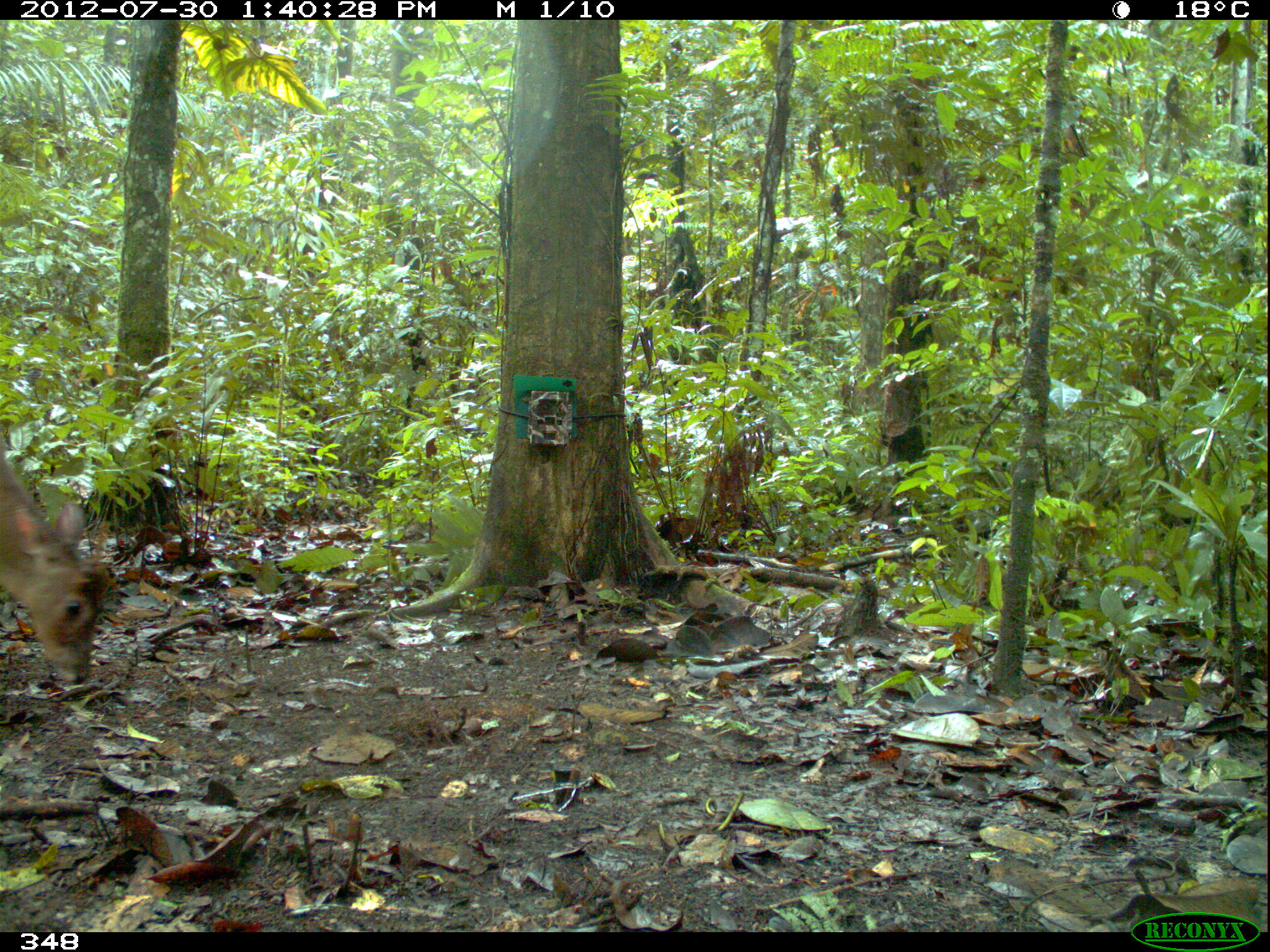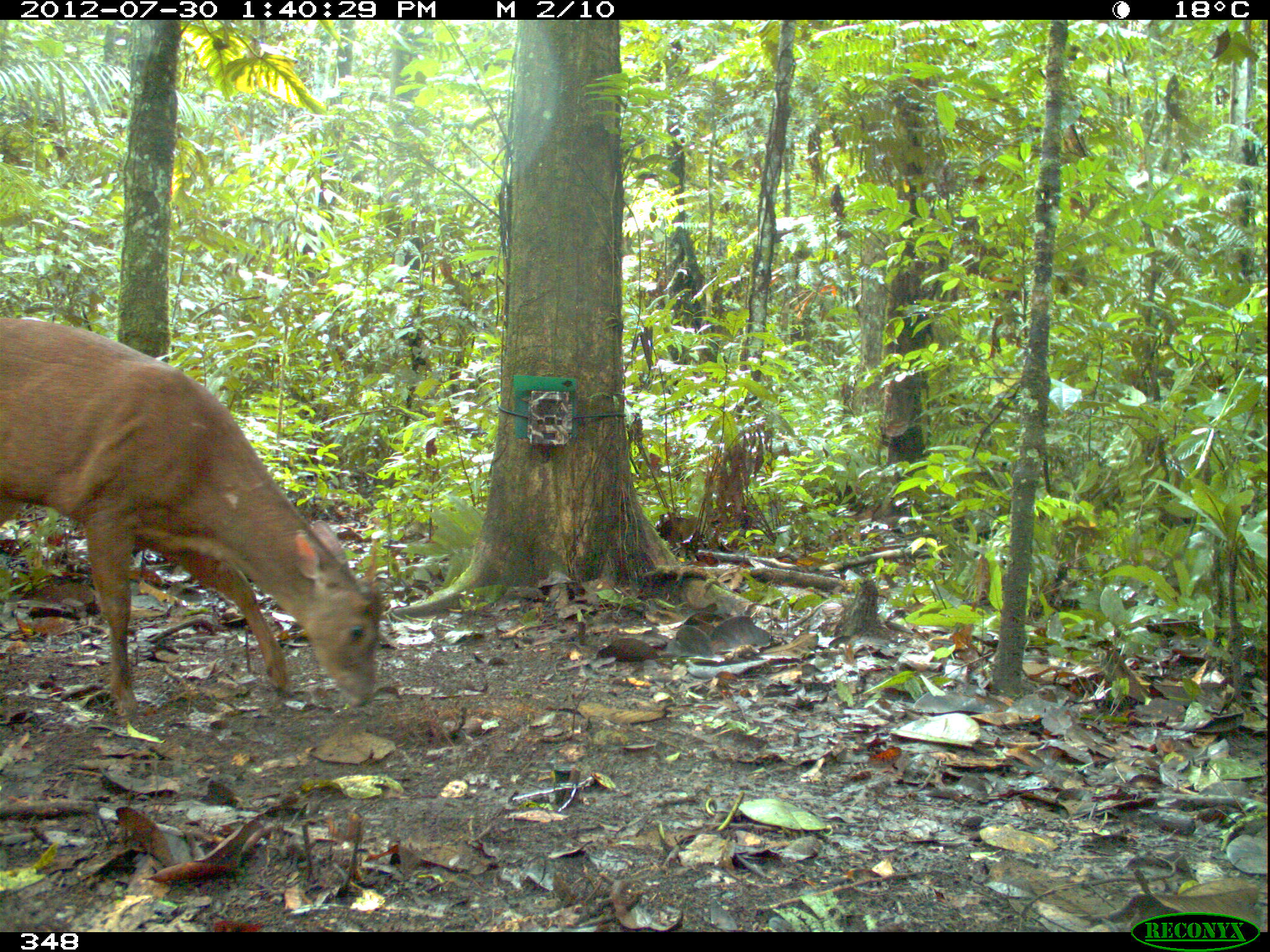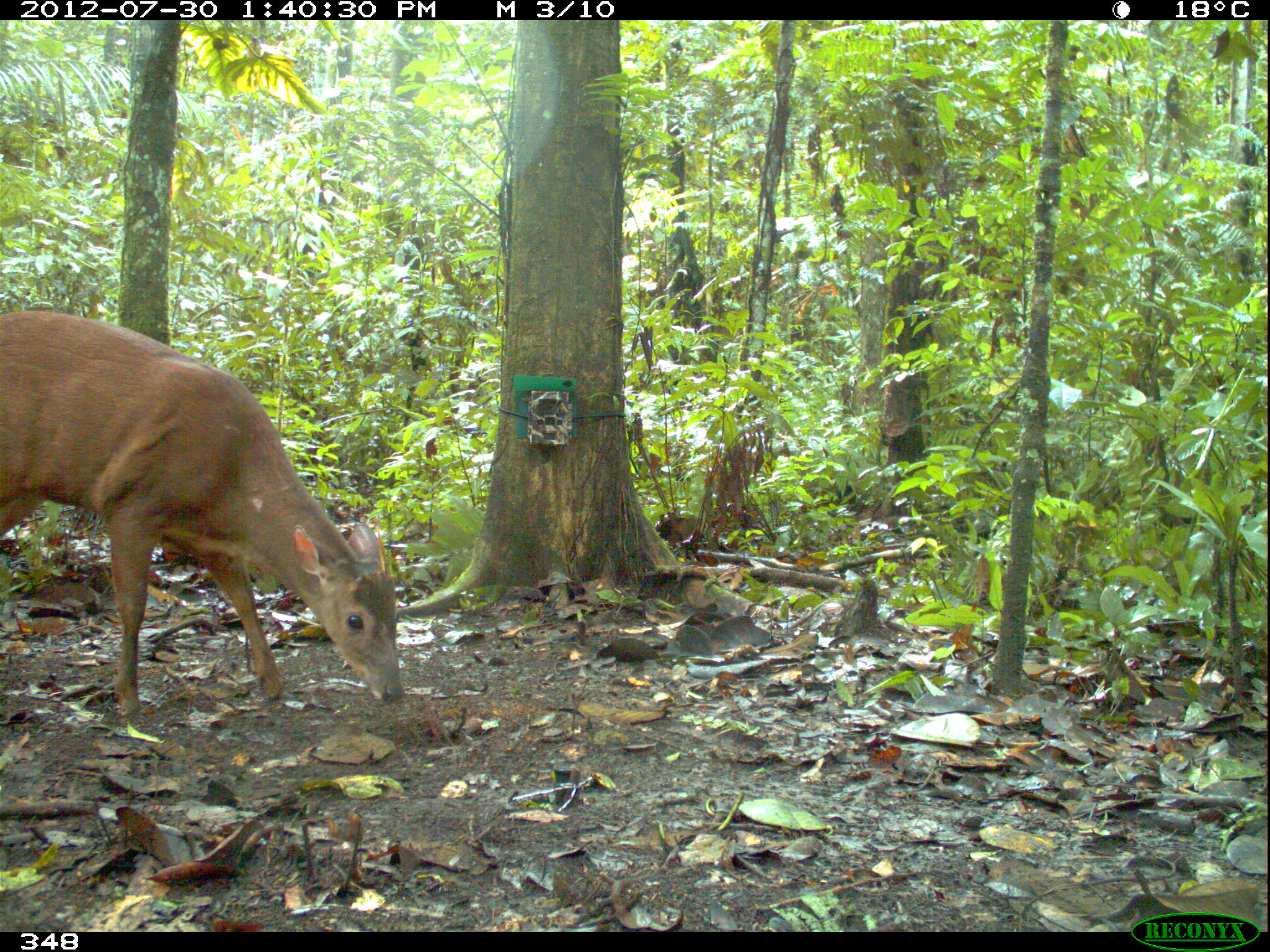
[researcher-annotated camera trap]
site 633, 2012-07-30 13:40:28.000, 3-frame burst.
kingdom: Animalia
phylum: Chordata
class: Mammalia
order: Artiodactyla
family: Cervidae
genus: Mazama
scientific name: Mazama americana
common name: red brocket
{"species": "Mazama americana (red brocket)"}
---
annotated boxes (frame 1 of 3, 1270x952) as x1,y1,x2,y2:
mazama americana: 0,429,113,686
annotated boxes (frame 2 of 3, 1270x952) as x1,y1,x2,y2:
mazama americana: 0,307,381,727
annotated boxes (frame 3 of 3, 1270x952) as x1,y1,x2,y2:
mazama americana: 0,309,404,724